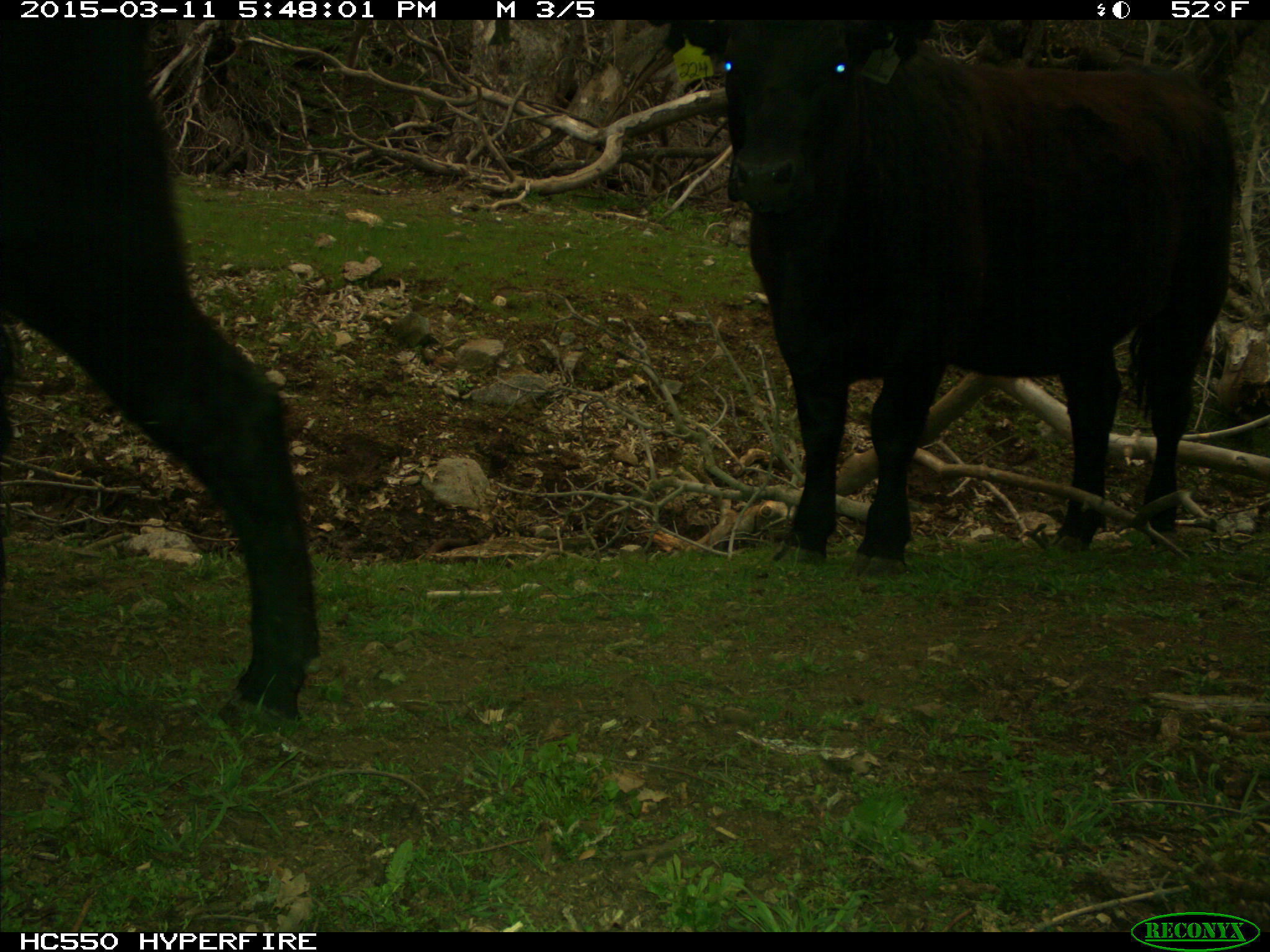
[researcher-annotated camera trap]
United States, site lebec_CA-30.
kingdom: Animalia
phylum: Chordata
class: Mammalia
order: Artiodactyla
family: Bovidae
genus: Bos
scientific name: Bos taurus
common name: domestic cow